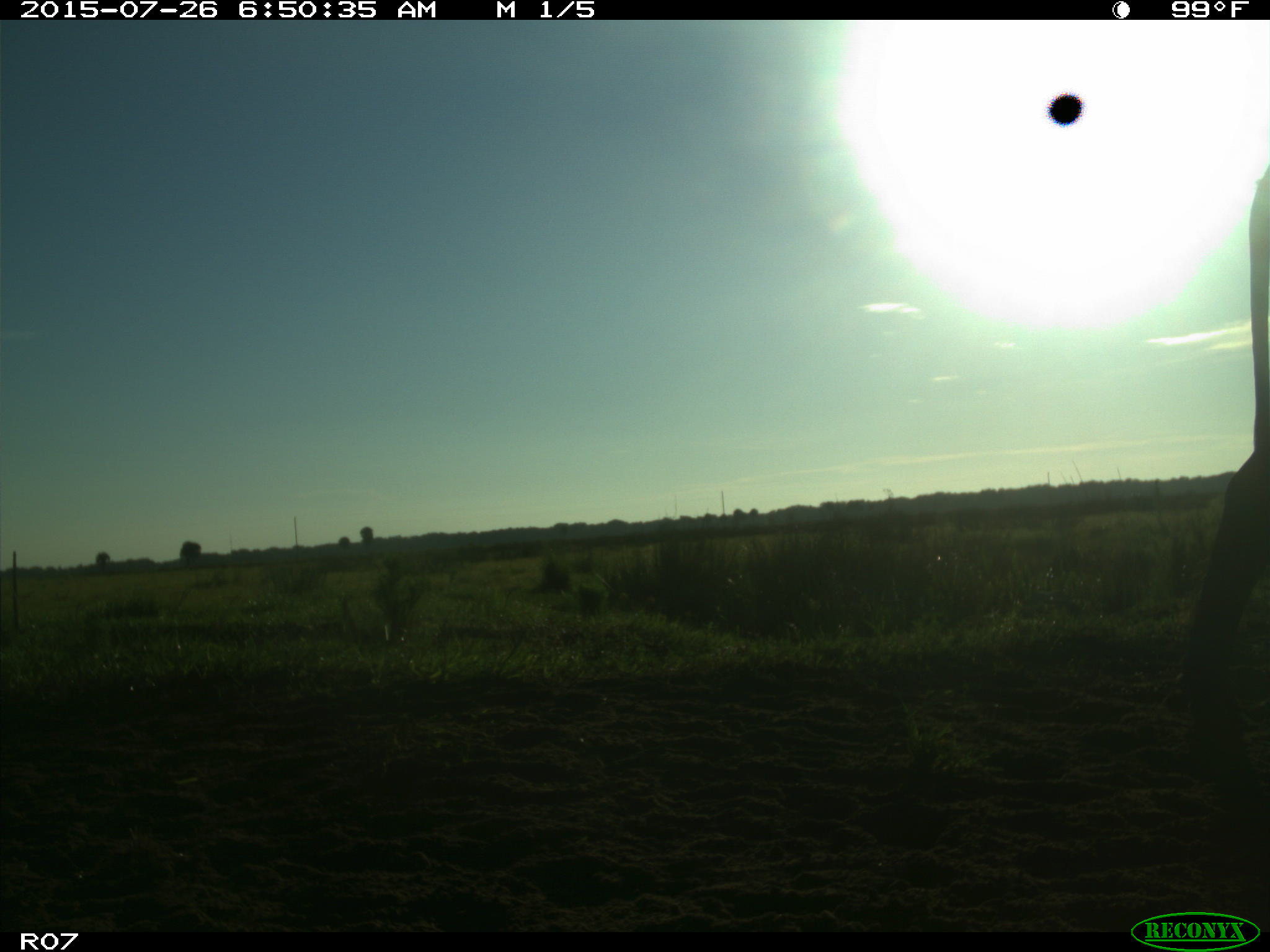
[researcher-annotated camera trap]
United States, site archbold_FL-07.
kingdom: Animalia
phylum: Chordata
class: Mammalia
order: Artiodactyla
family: Bovidae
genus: Bos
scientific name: Bos taurus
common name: domestic cow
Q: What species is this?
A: Bos taurus (domestic cow).